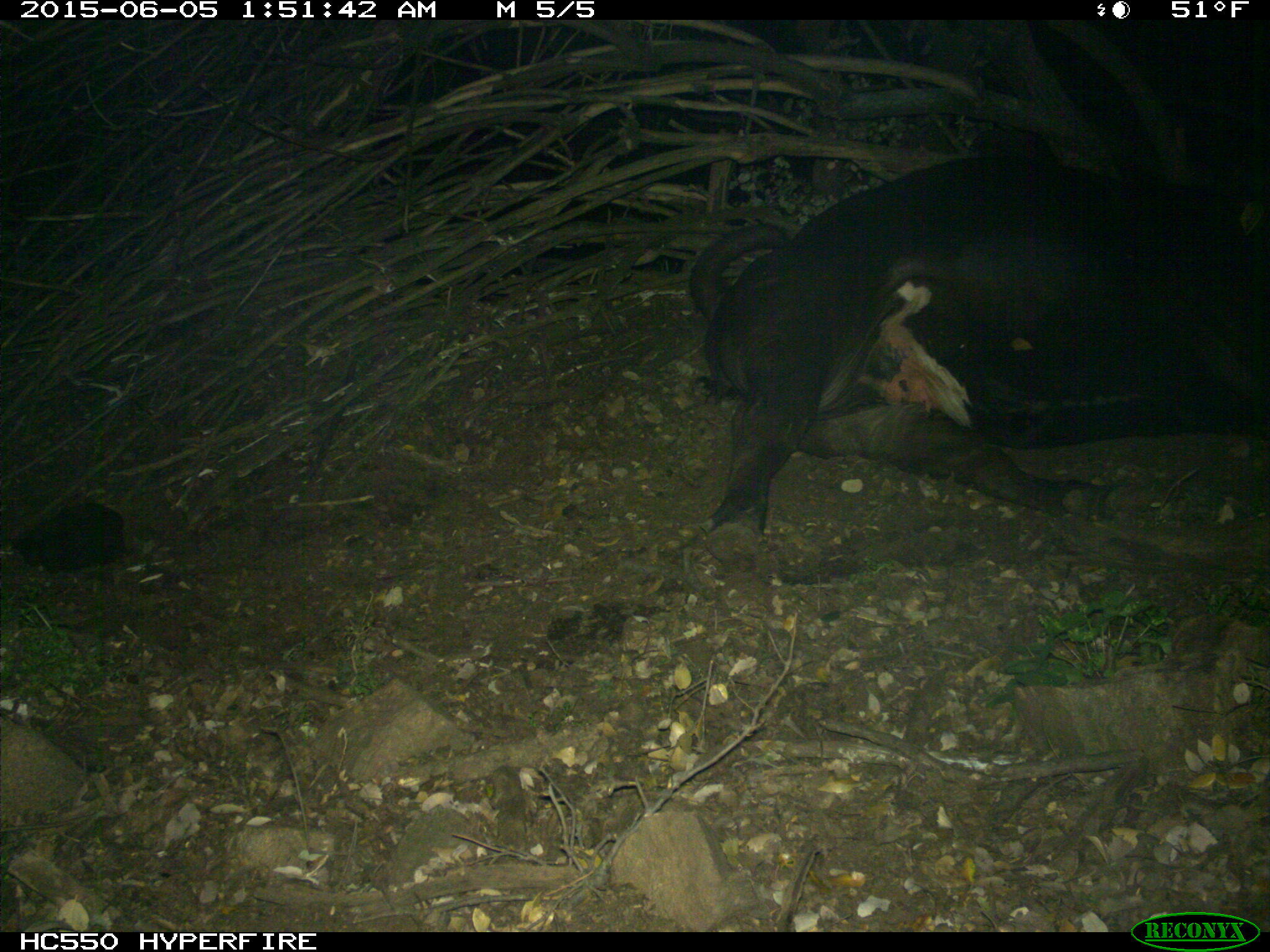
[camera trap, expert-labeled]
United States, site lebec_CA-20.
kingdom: Animalia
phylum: Chordata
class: Mammalia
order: Artiodactyla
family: Bovidae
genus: Bos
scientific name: Bos taurus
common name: domestic cow